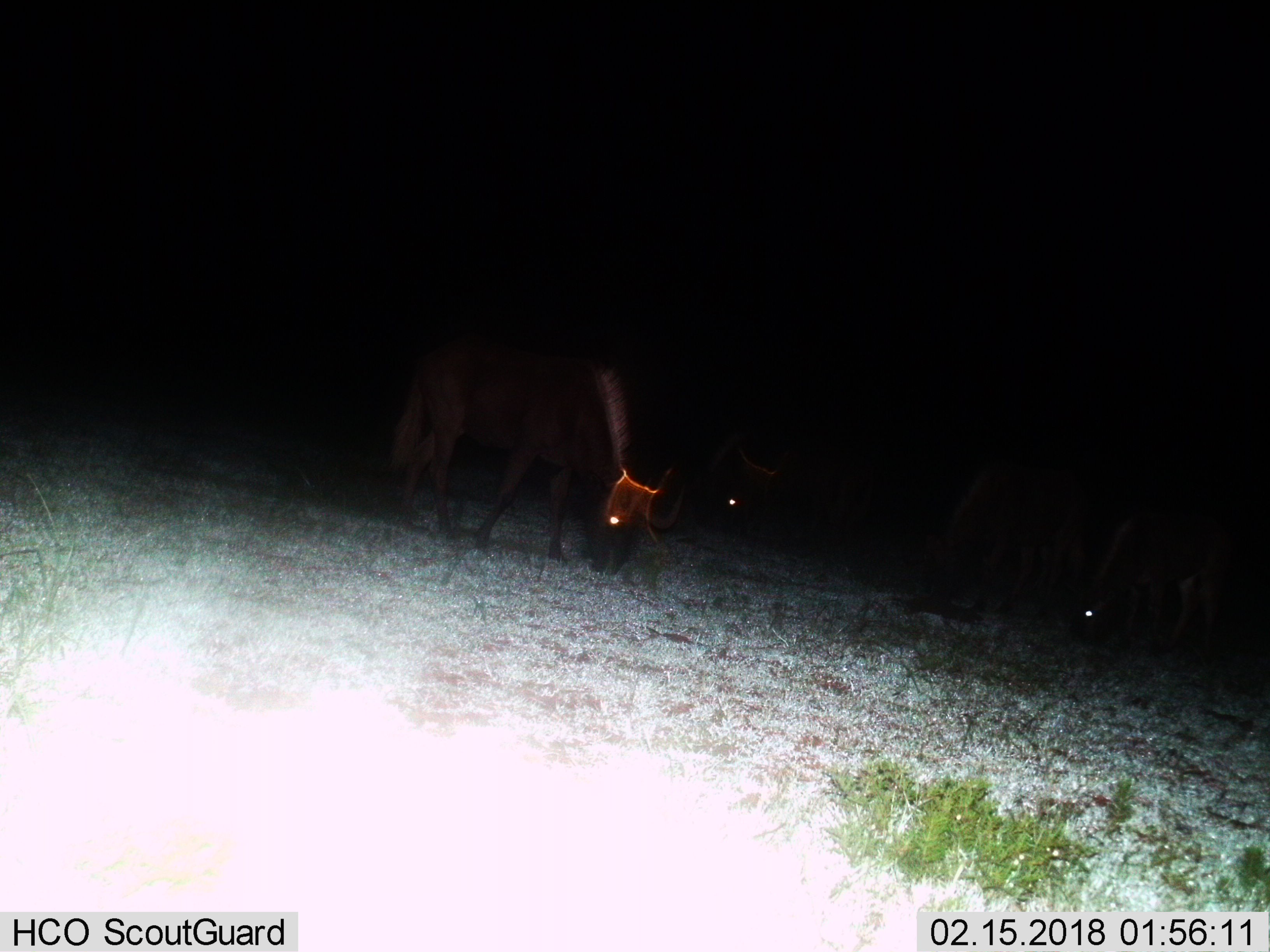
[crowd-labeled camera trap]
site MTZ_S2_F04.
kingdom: Animalia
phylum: Chordata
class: Mammalia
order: Artiodactyla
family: Bovidae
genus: Connochaetes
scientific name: Connochaetes gnou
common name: black wildebeest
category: wildebeestblack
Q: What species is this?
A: Wildebeestblack (black wildebeest) (Connochaetes gnou).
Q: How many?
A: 4.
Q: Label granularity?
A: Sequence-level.